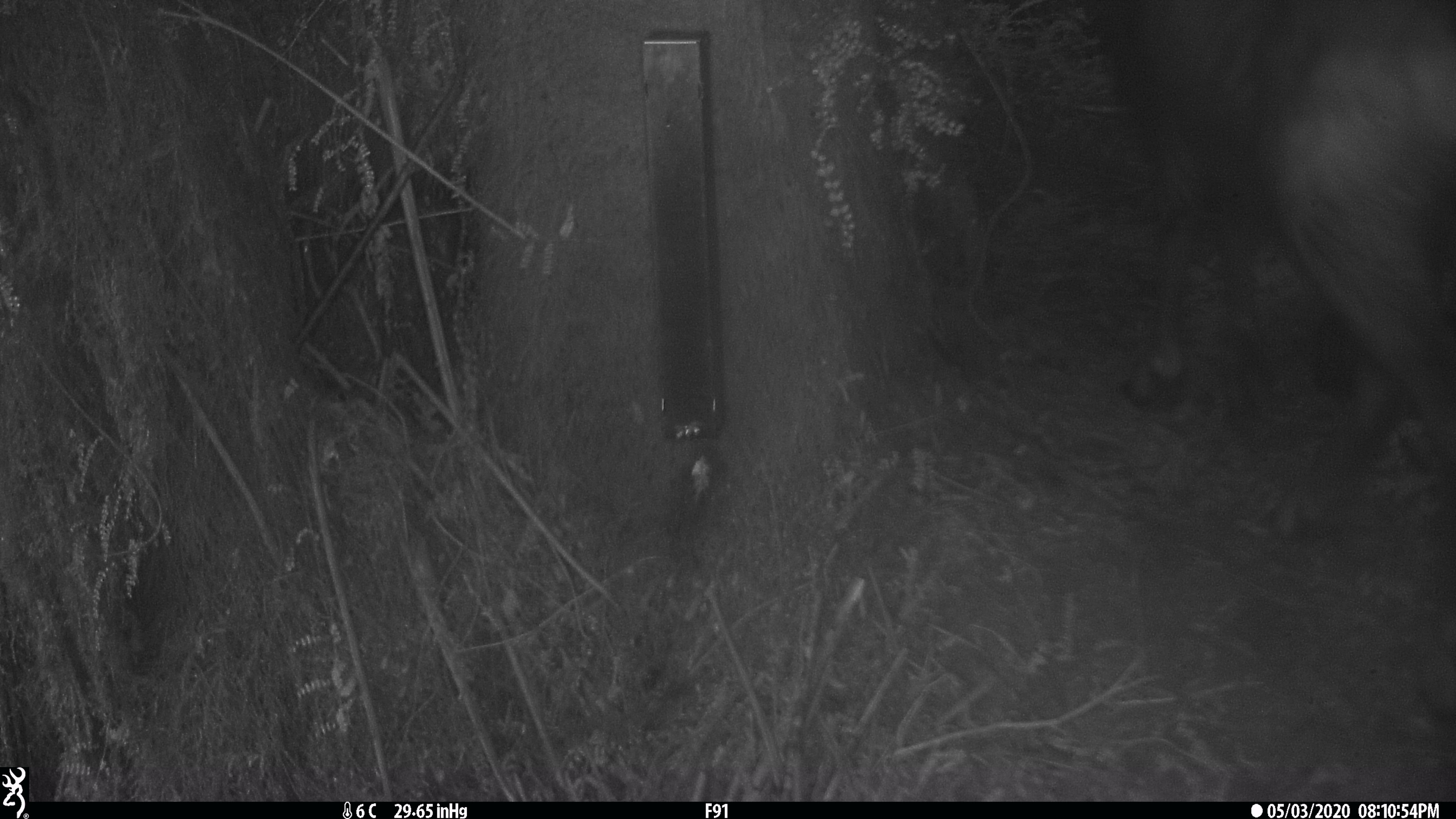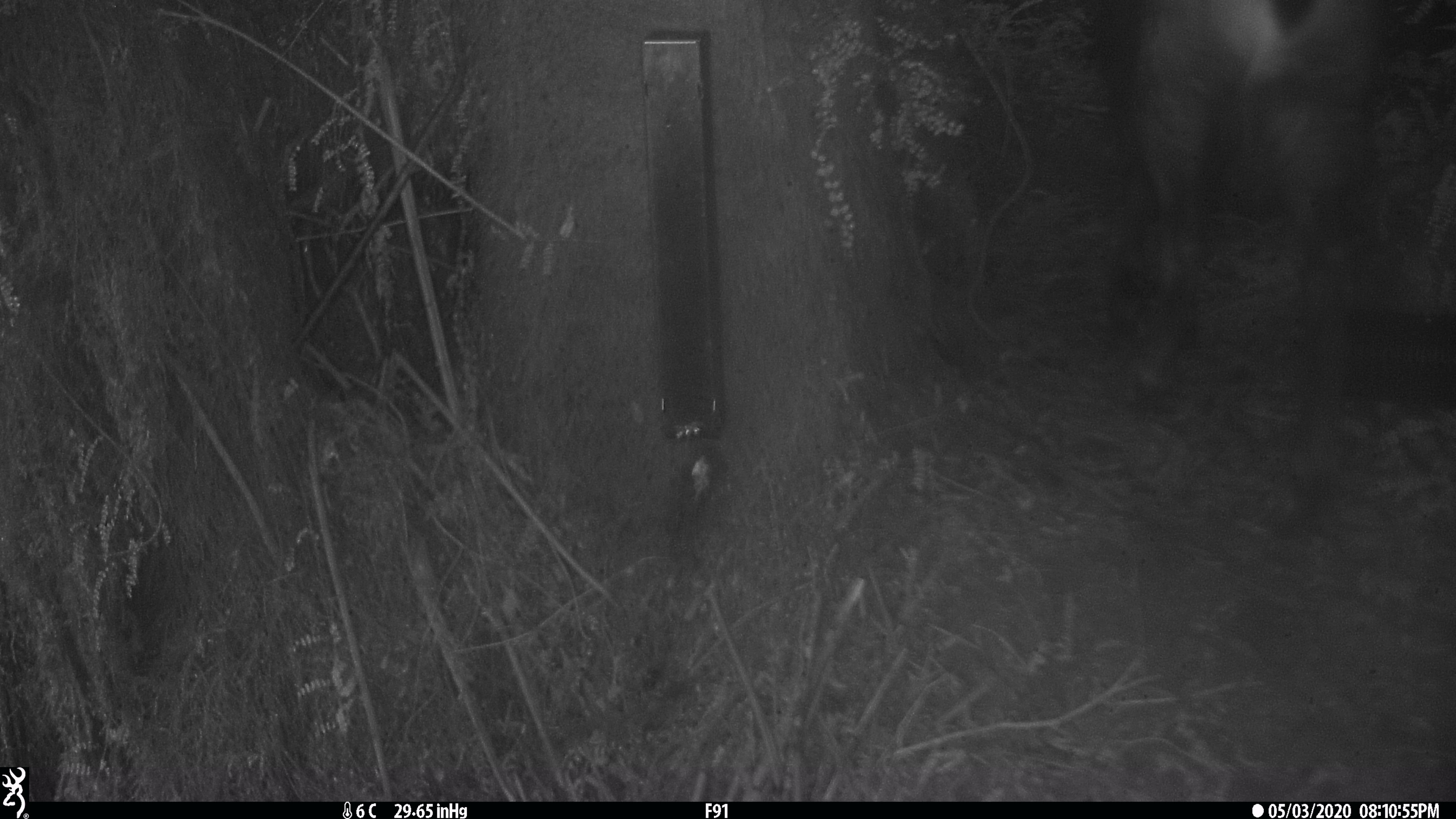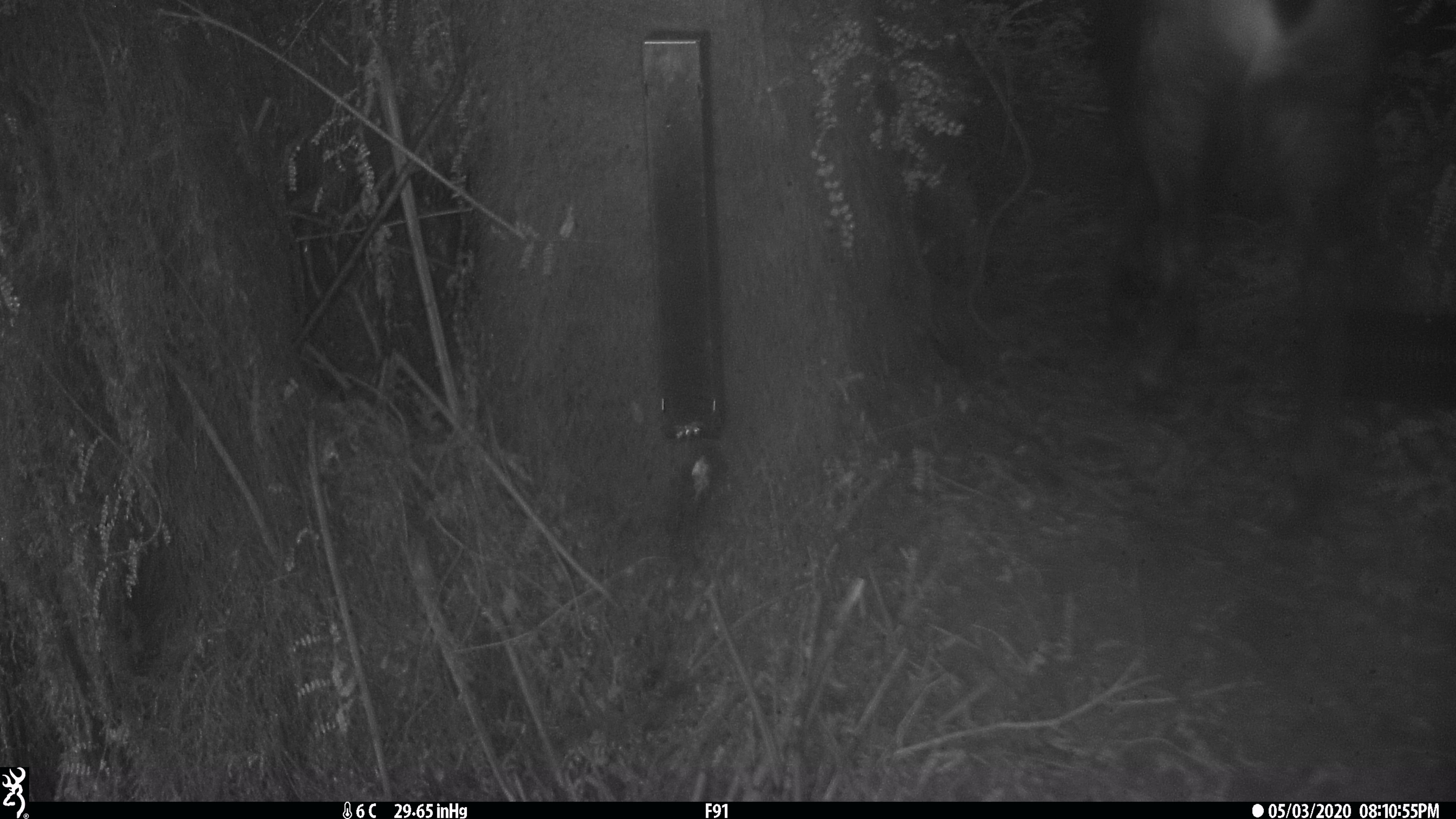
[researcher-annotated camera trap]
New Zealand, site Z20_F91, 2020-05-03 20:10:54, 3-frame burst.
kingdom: Animalia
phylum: Chordata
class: Mammalia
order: Artiodactyla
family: Bovidae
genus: Rupicapra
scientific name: Rupicapra rupicapra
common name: alpine chamois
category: chamois